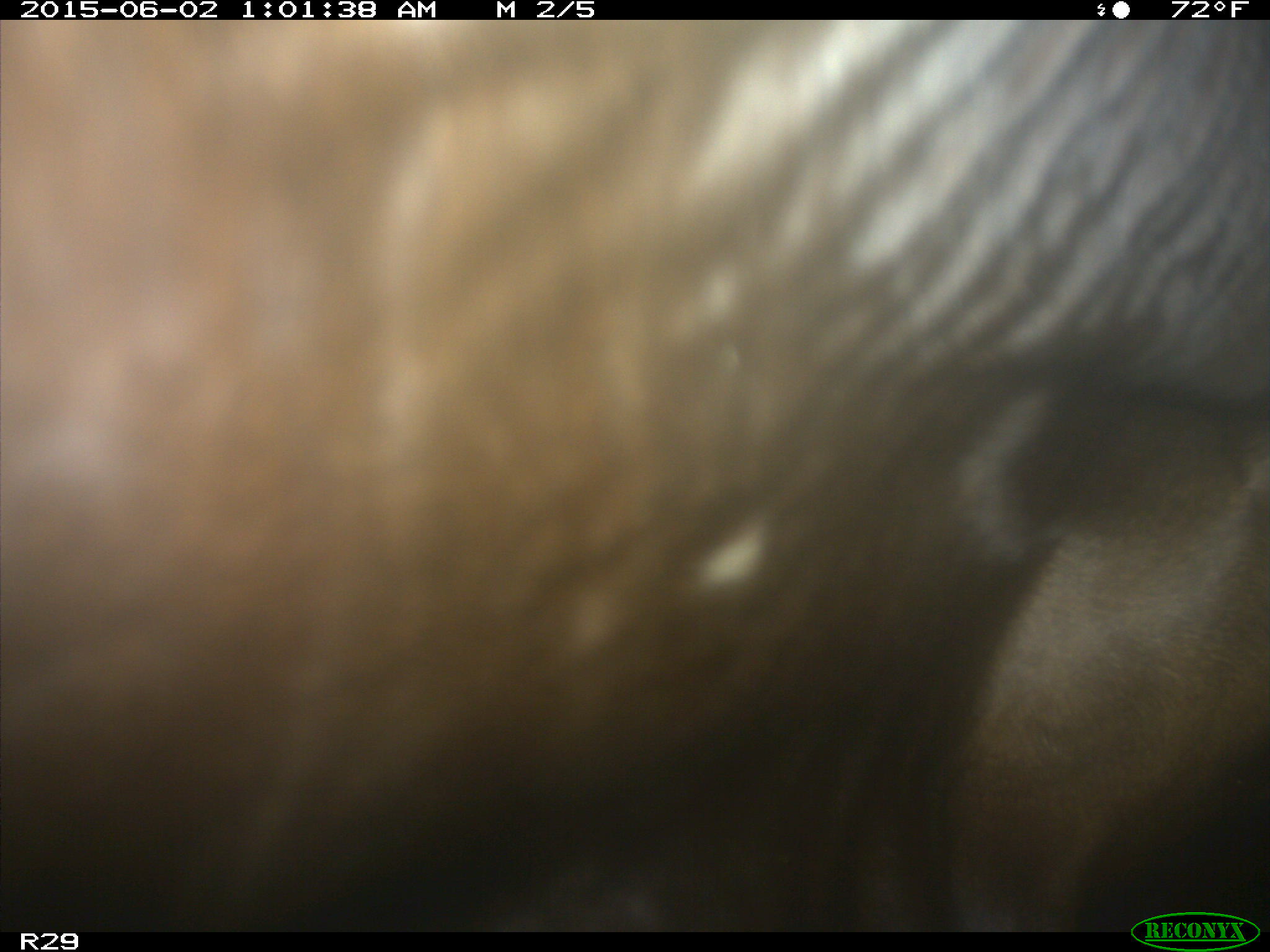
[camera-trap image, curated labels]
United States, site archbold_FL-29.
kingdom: Animalia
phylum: Chordata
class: Mammalia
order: Artiodactyla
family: Bovidae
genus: Bos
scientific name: Bos taurus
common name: domestic cow